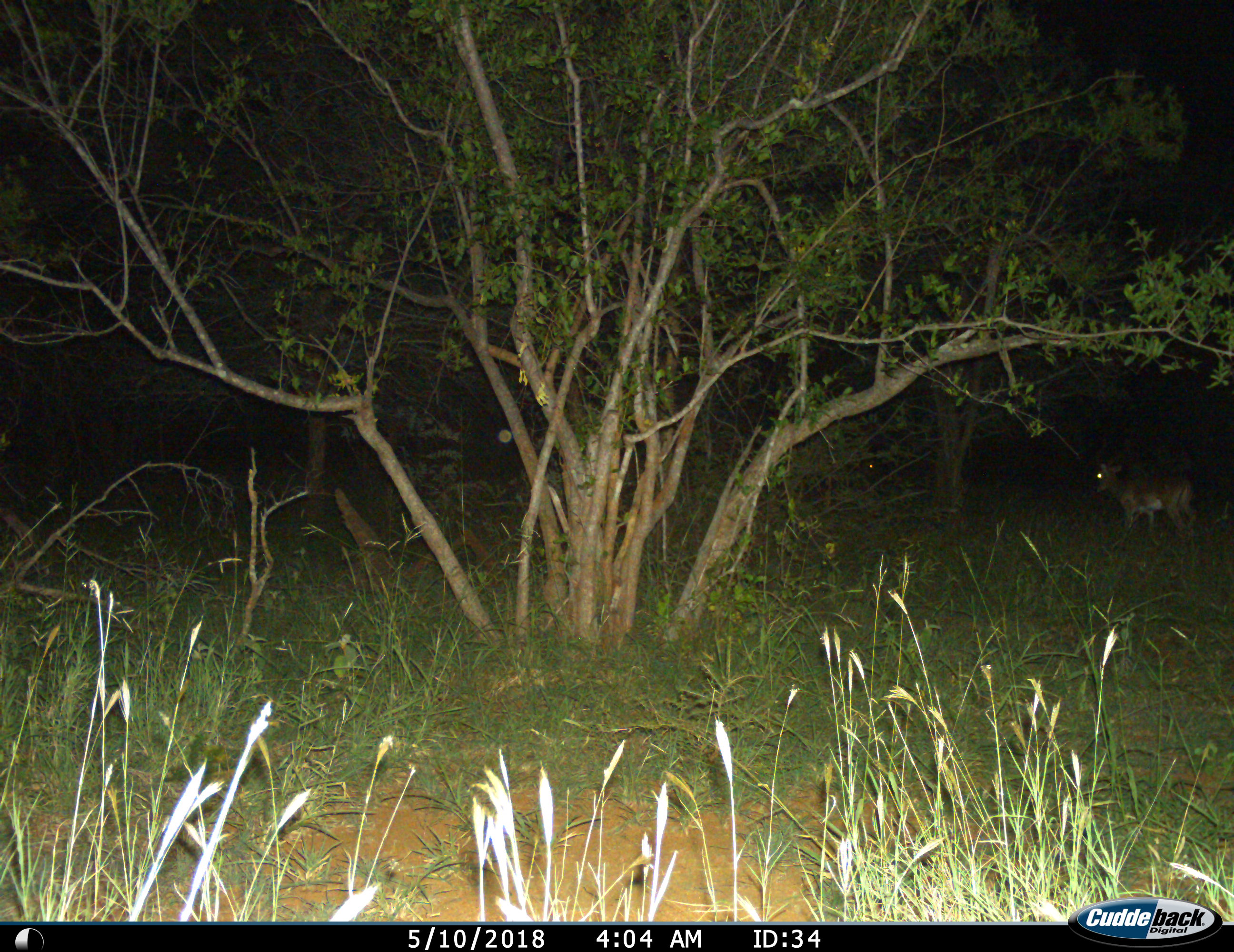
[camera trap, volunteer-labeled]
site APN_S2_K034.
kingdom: Animalia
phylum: Chordata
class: Mammalia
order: Artiodactyla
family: Bovidae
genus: Aepyceros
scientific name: Aepyceros melampus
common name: impala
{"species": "impala (Aepyceros melampus)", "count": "1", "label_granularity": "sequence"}